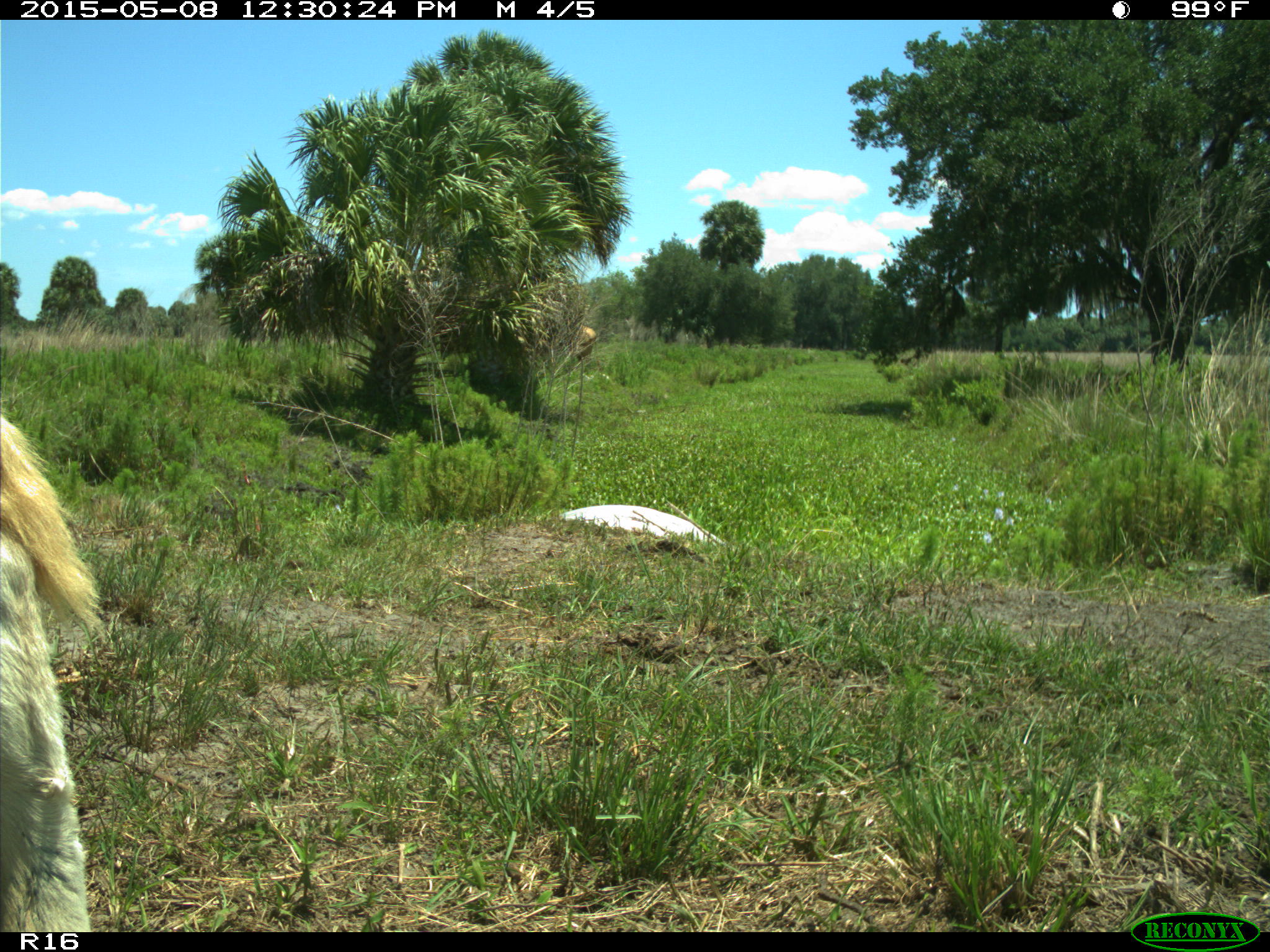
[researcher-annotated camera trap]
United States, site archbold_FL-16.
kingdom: Animalia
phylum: Chordata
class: Mammalia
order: Artiodactyla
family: Bovidae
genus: Bos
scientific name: Bos taurus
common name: domestic cow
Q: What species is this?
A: Bos taurus (domestic cow).